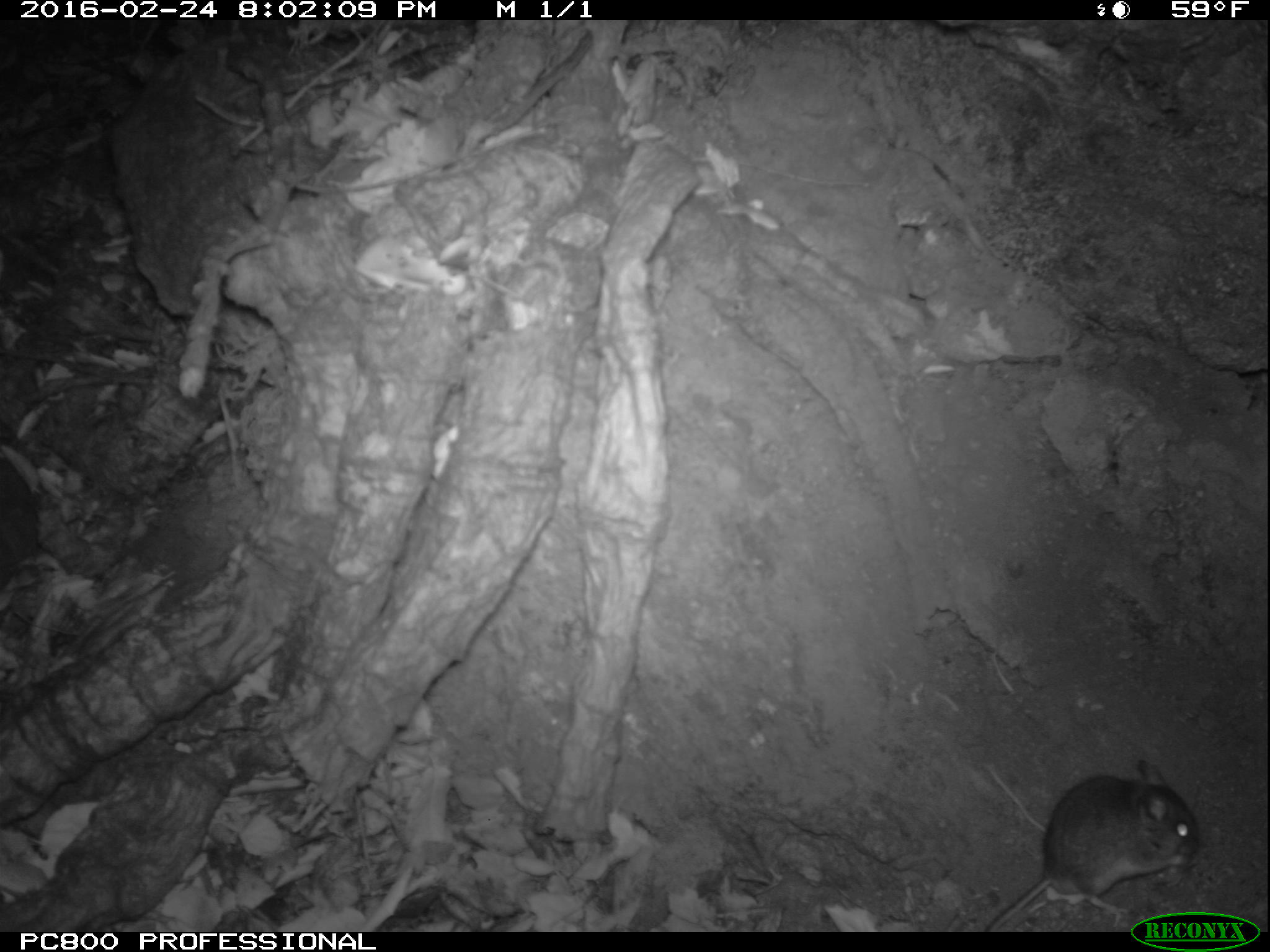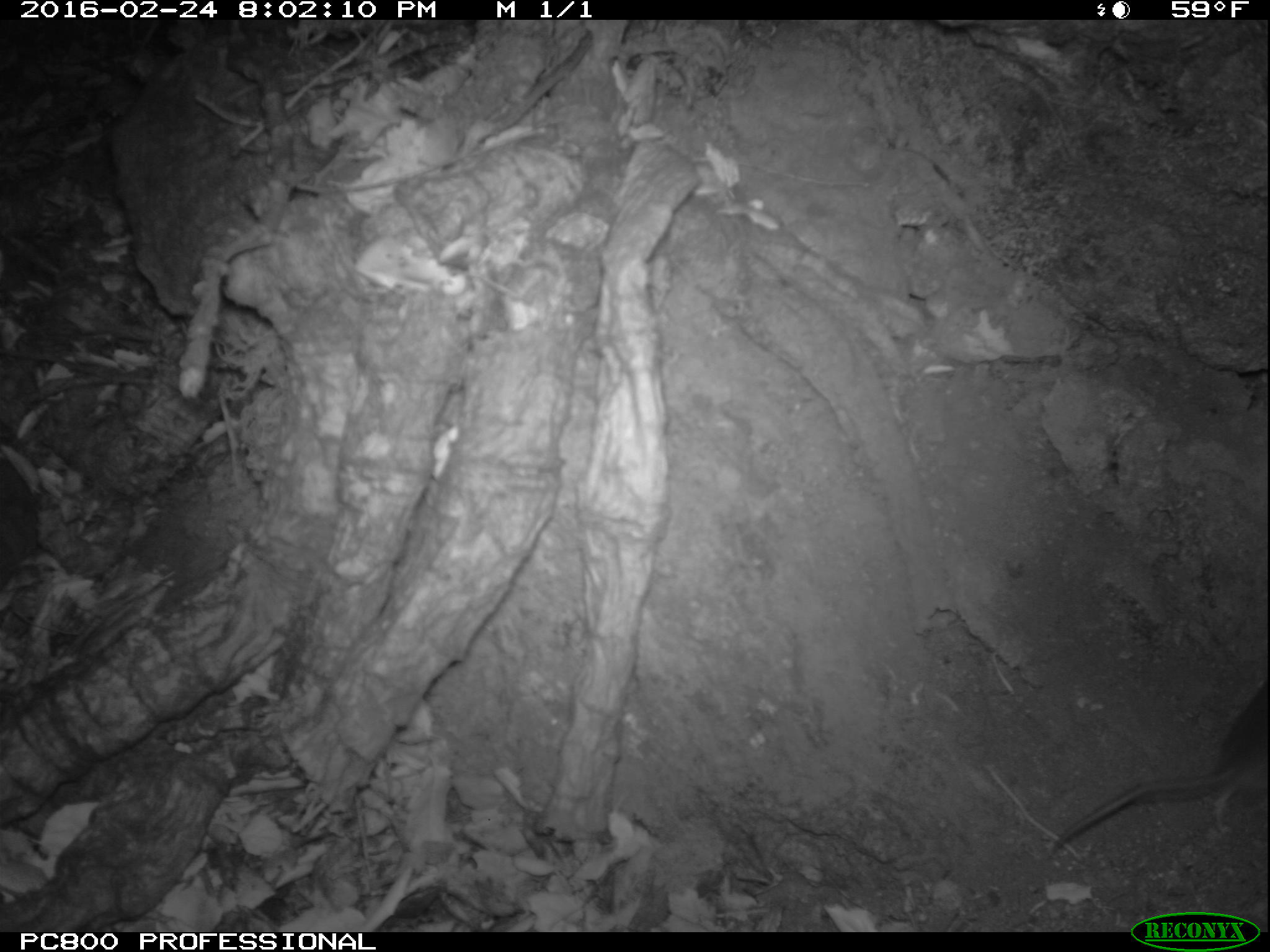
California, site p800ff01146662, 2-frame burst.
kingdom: Animalia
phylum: Chordata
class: Mammalia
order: Rodentia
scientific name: Rodentia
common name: rodent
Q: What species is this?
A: Rodent (Rodentia).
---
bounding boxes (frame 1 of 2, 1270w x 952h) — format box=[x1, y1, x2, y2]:
rodent: box=[979, 754, 1201, 932]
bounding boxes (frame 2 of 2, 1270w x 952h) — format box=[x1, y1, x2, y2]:
rodent: box=[1045, 674, 1269, 850]